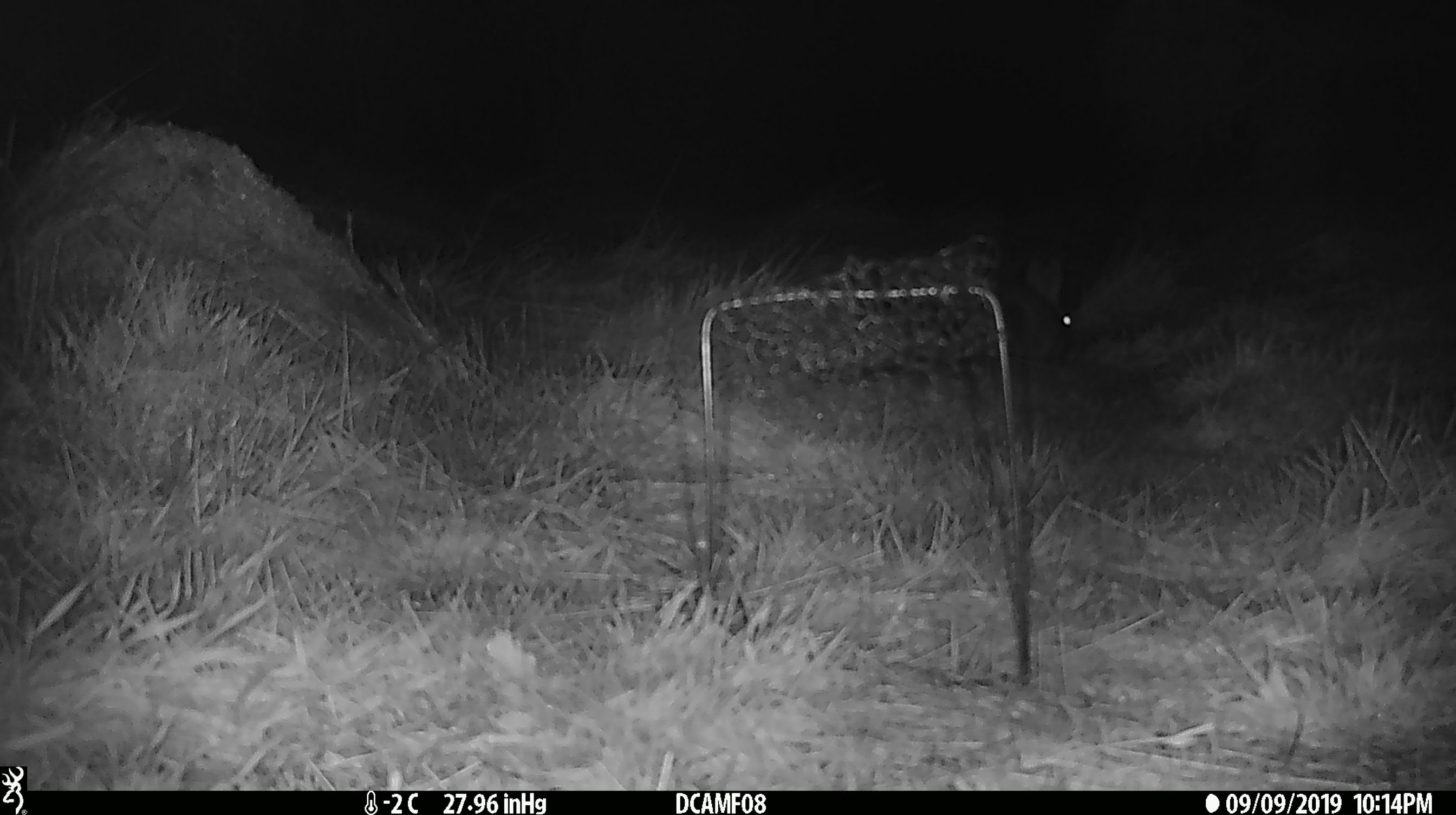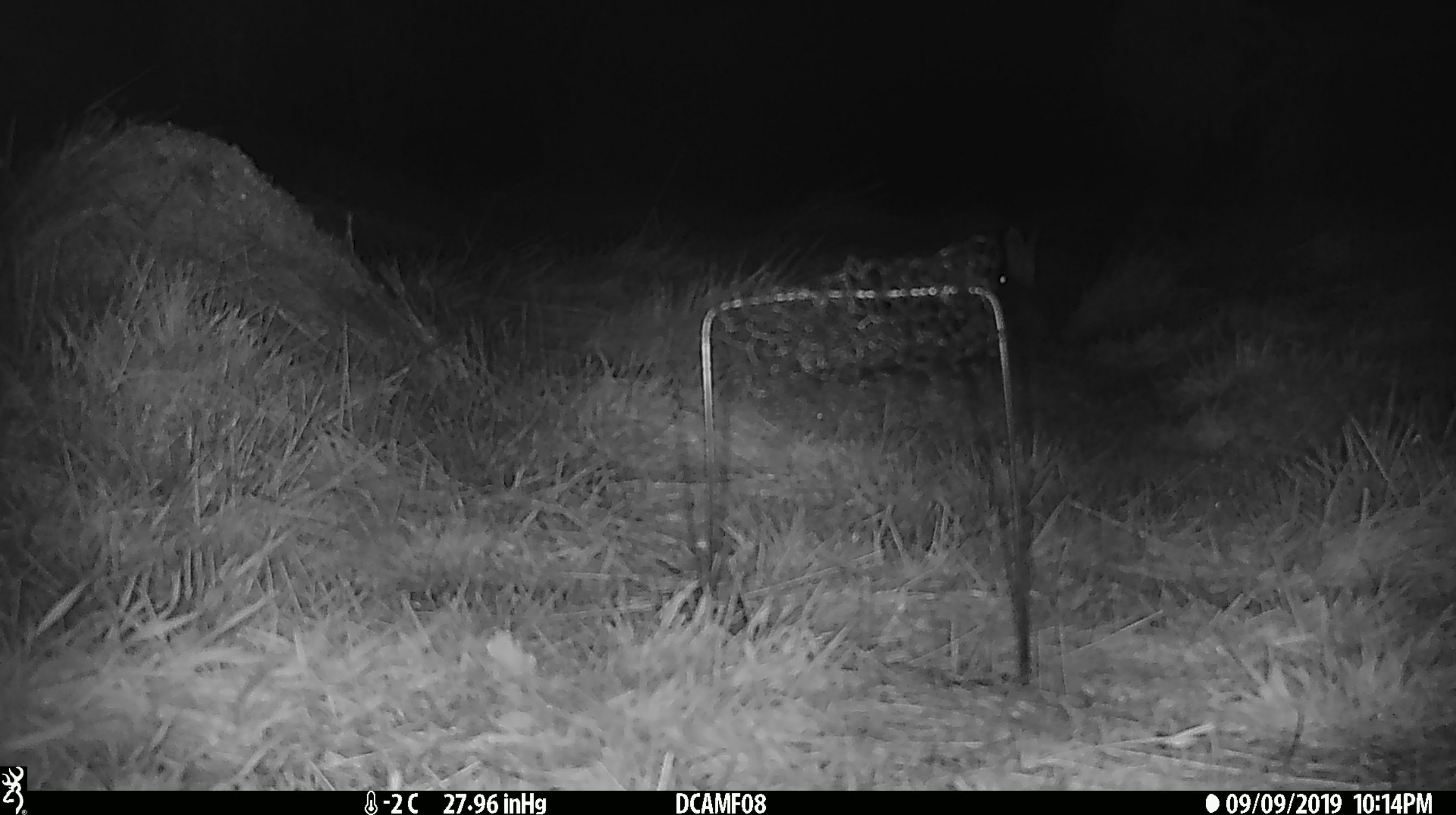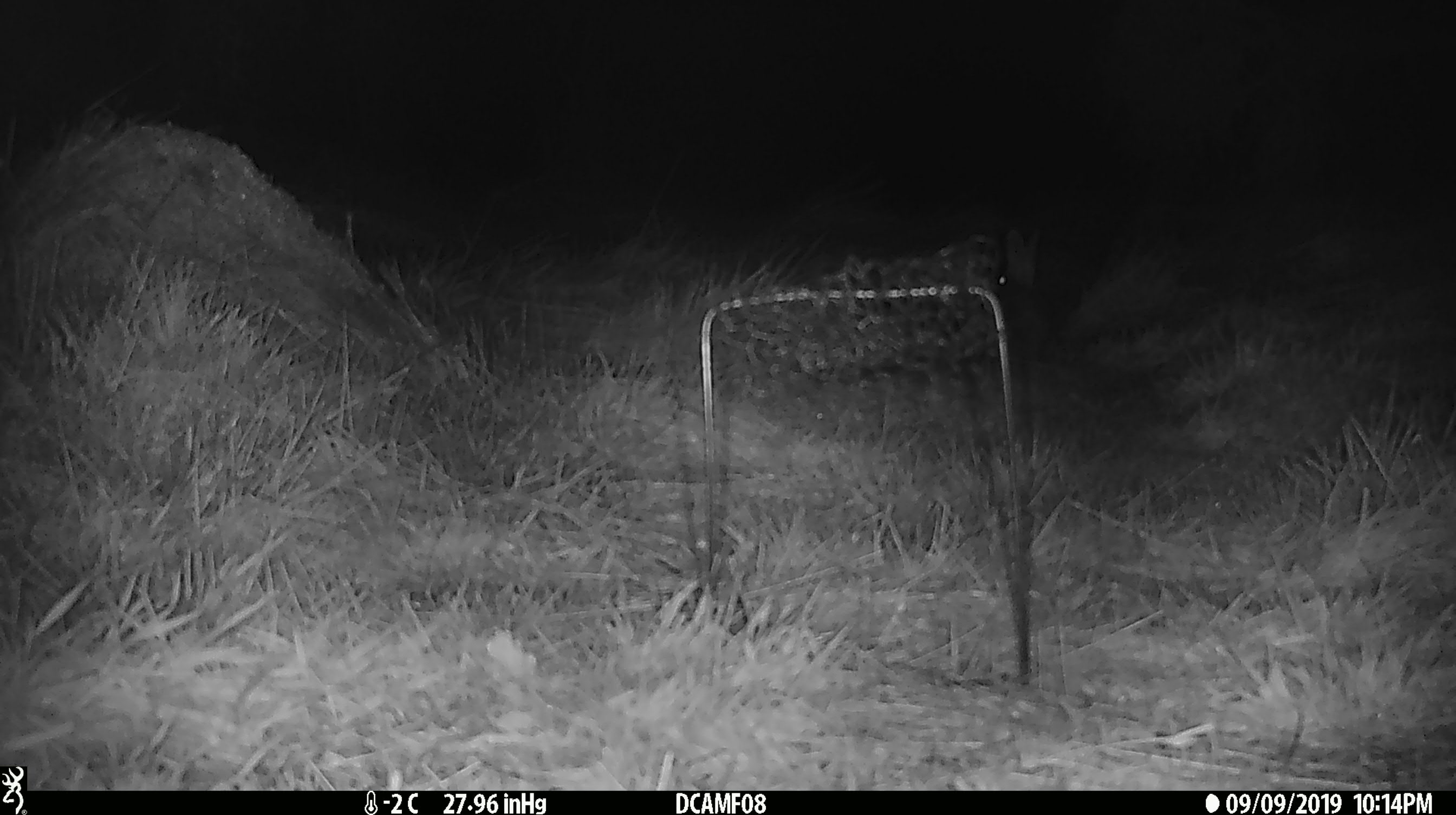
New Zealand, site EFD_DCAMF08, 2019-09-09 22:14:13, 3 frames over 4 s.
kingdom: Animalia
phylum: Chordata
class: Mammalia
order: Lagomorpha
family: Leporidae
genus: Oryctolagus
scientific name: Oryctolagus cuniculus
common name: european rabbit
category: rabbit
Rabbit (european rabbit) (Oryctolagus cuniculus).